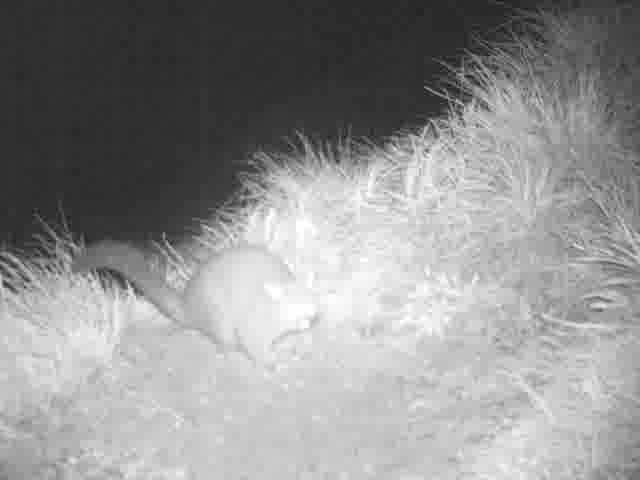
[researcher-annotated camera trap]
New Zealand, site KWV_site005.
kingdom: Animalia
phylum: Chordata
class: Mammalia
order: Diprotodontia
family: Phalangeridae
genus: Trichosurus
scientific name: Trichosurus vulpecula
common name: common brushtail possum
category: possum